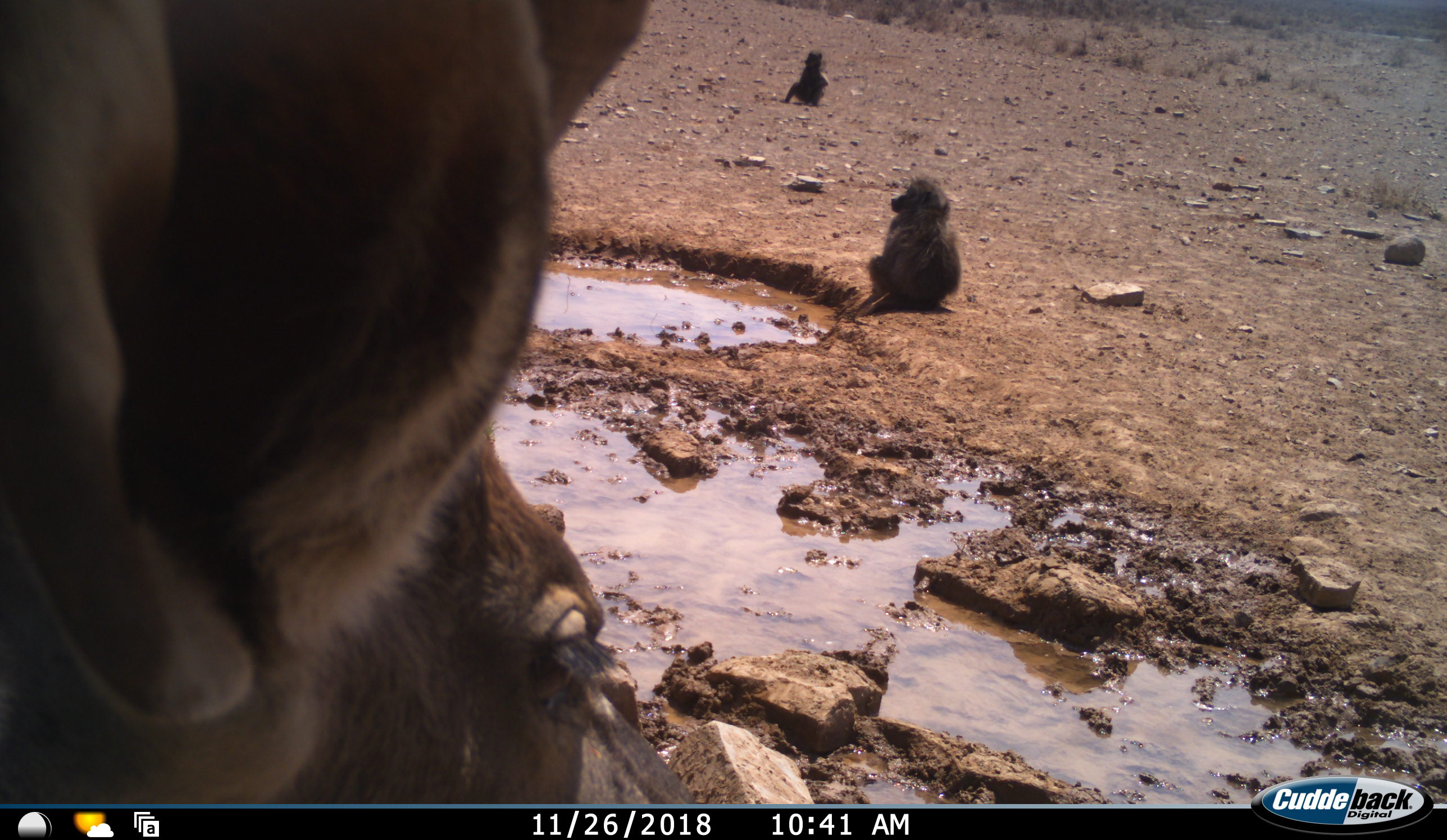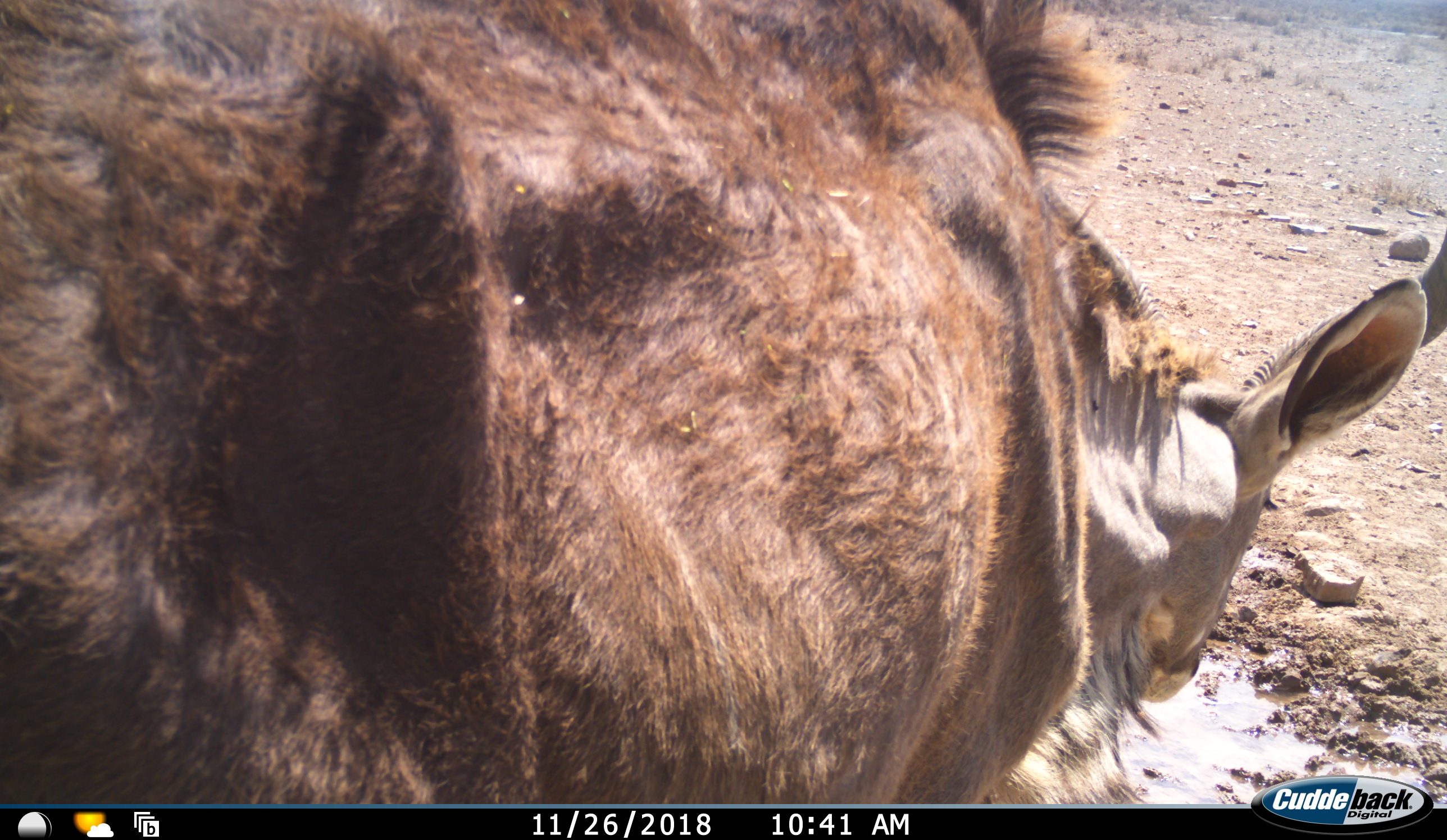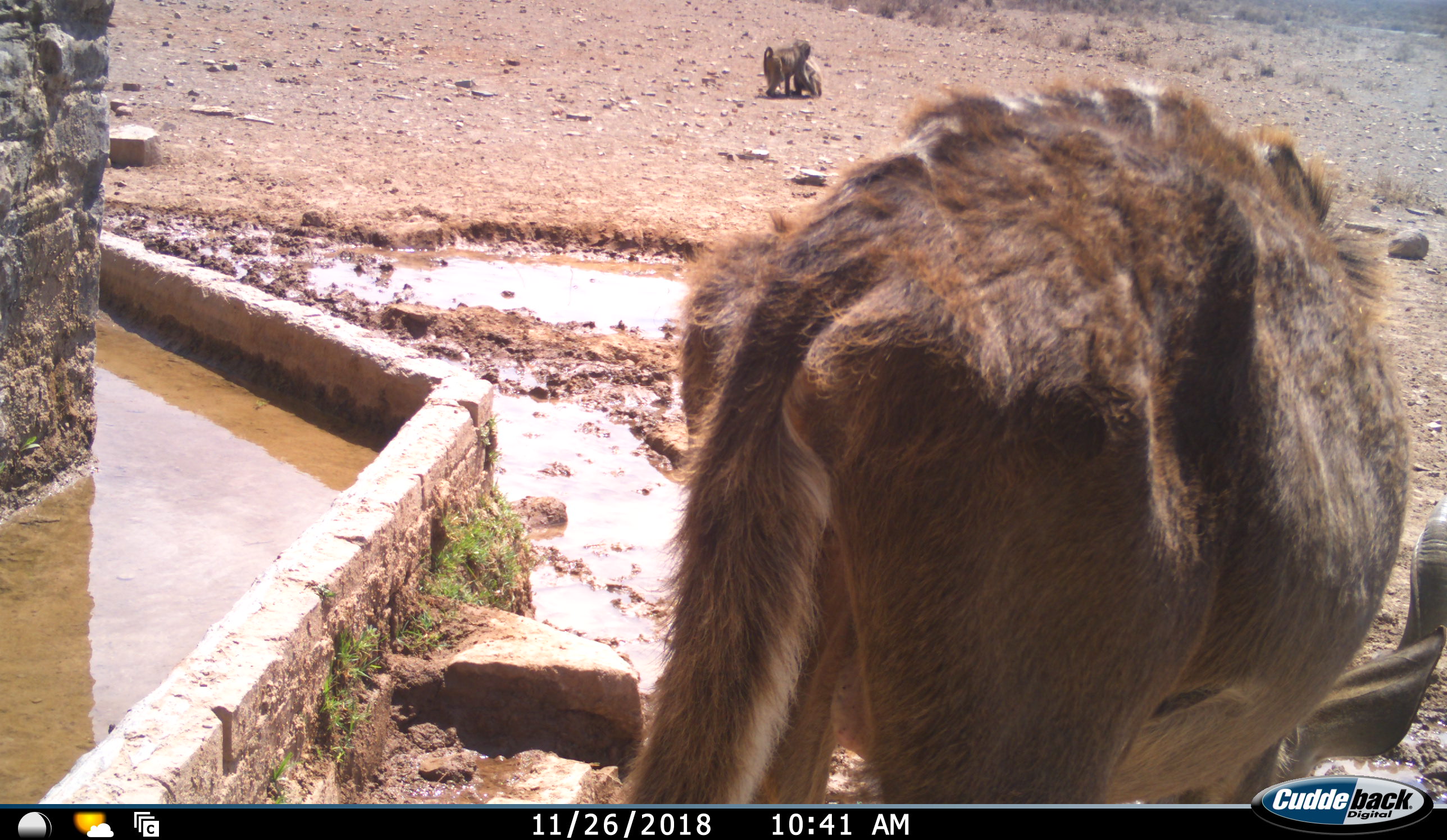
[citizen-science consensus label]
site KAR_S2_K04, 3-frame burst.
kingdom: Animalia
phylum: Chordata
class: Mammalia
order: Primates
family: Cercopithecidae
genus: Papio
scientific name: Papio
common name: baboon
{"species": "baboon (Papio)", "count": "2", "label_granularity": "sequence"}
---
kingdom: Animalia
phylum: Chordata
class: Mammalia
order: Artiodactyla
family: Bovidae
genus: Tragelaphus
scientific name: Tragelaphus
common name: kudu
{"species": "kudu (Tragelaphus)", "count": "1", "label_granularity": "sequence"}